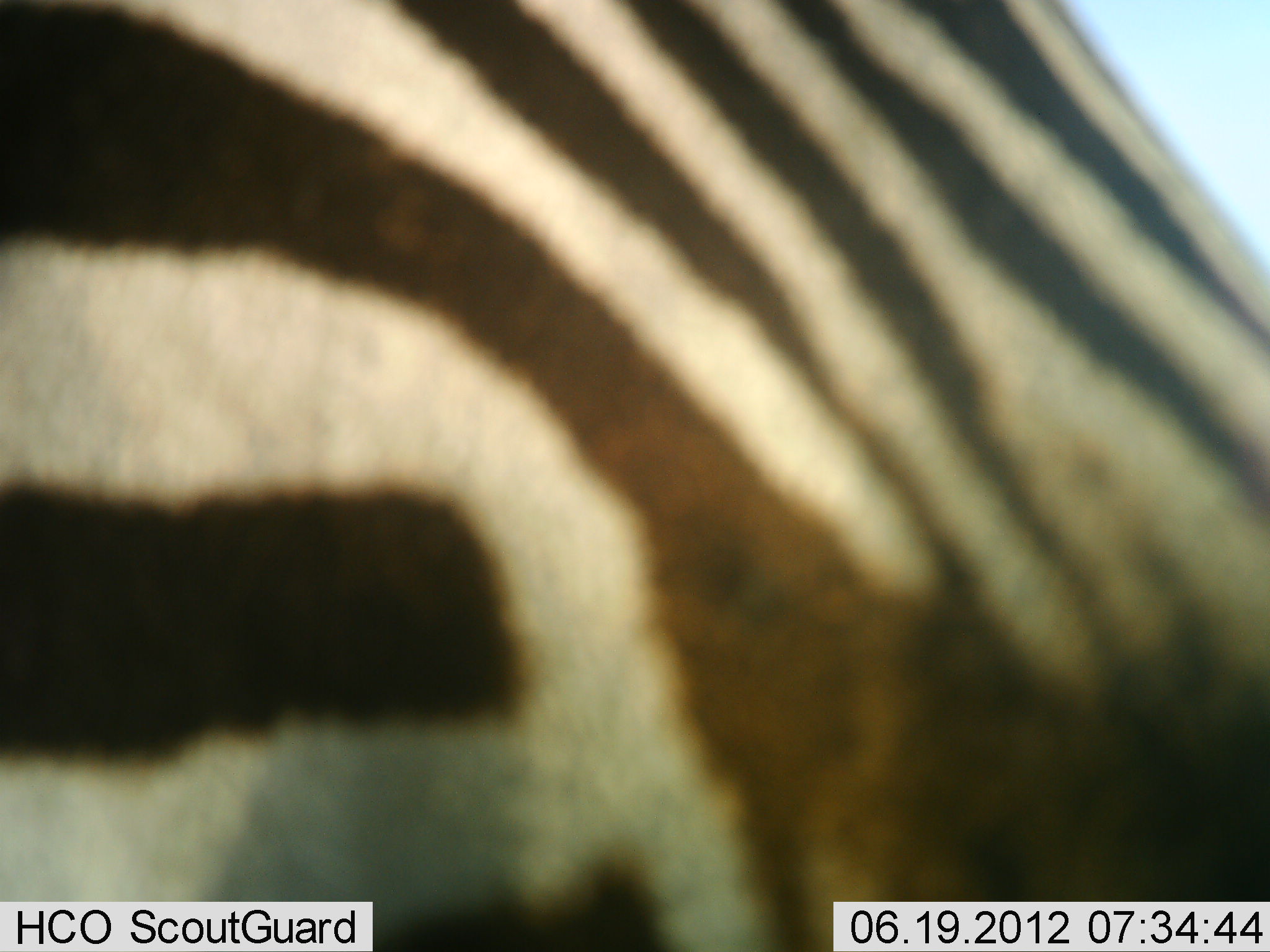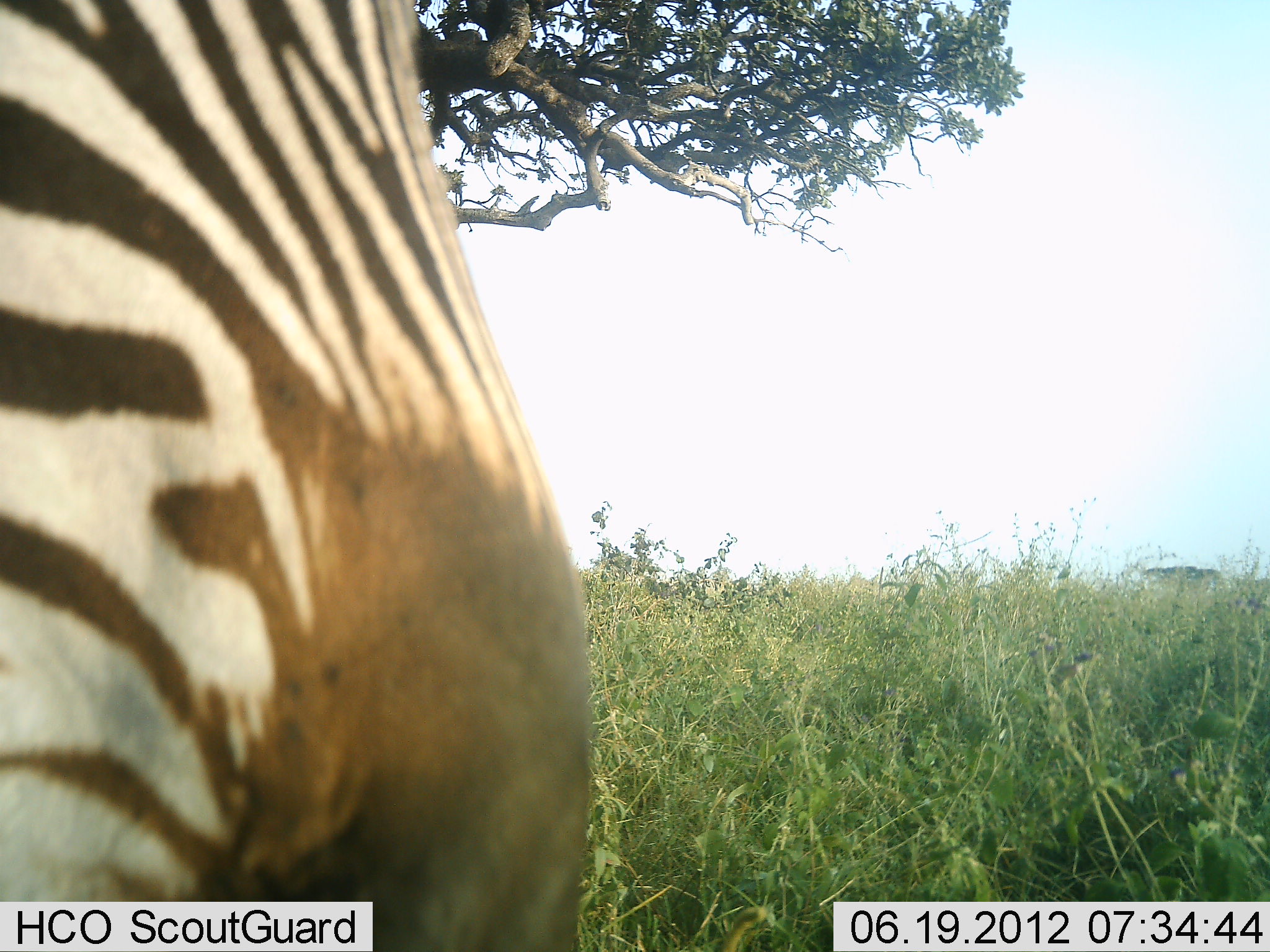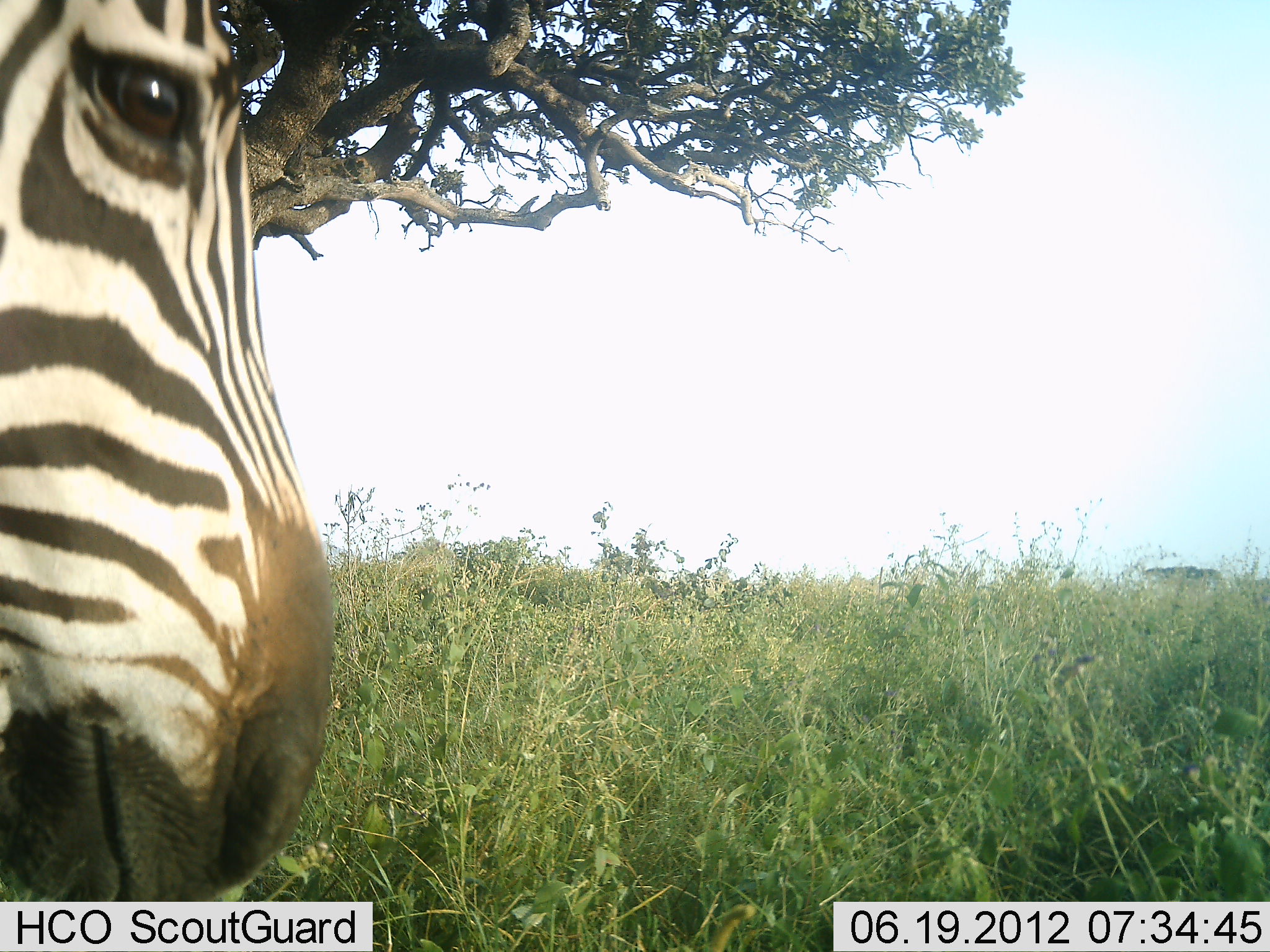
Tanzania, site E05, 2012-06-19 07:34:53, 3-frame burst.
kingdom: Animalia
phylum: Chordata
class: Mammalia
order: Perissodactyla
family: Equidae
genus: Equus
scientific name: Equus quagga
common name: plains zebra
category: zebra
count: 1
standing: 40%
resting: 0%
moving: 50%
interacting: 10%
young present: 0%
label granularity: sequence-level